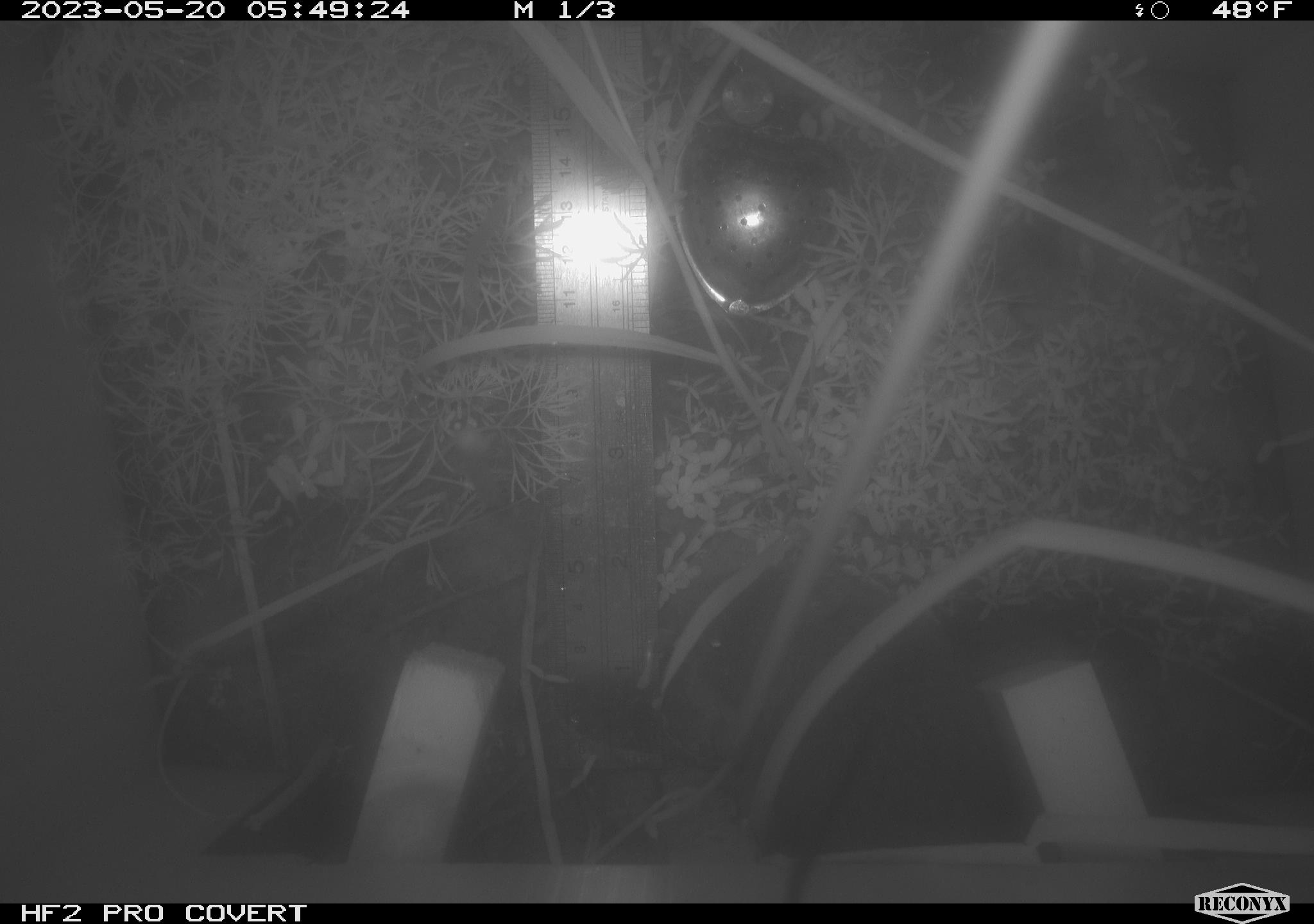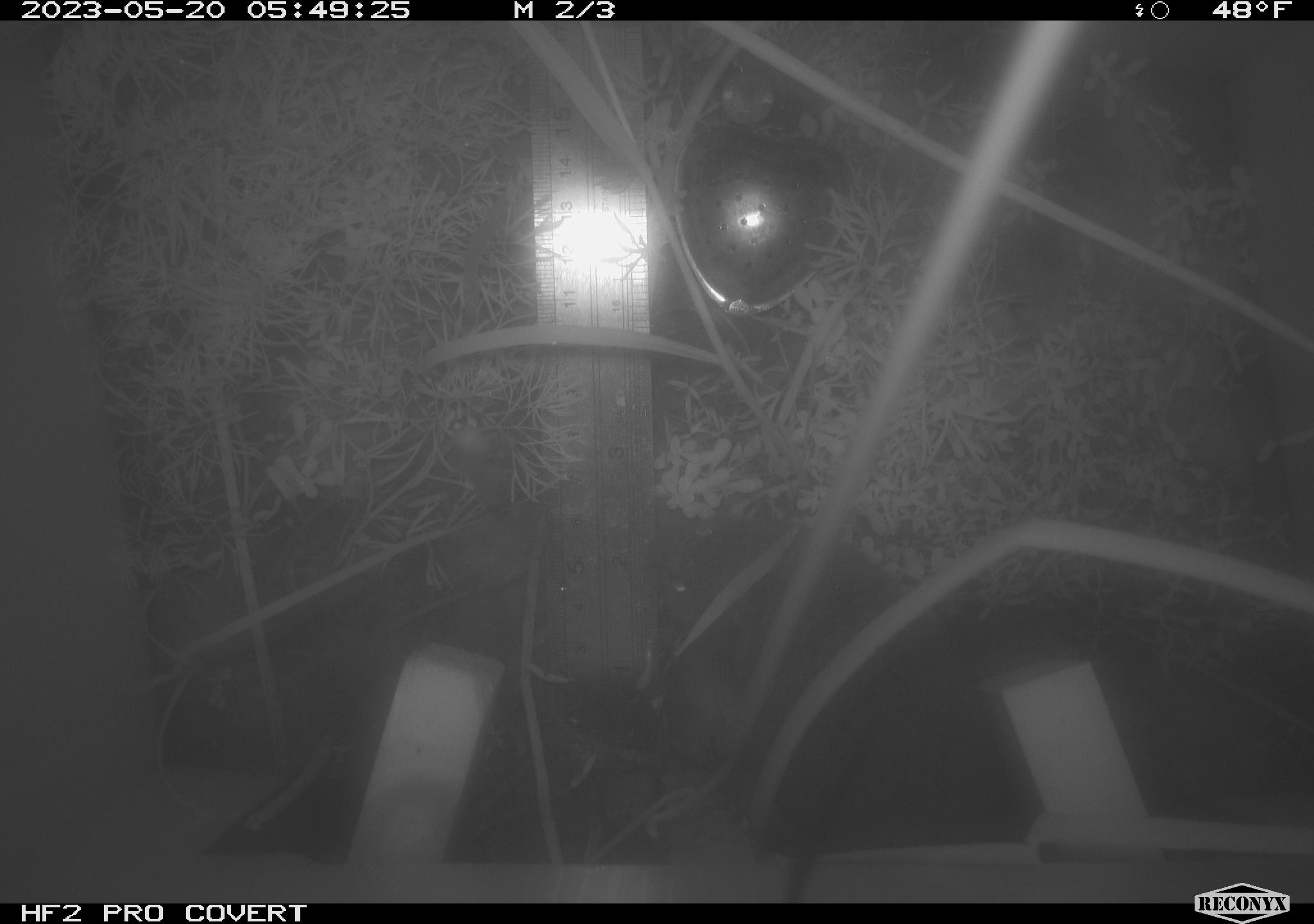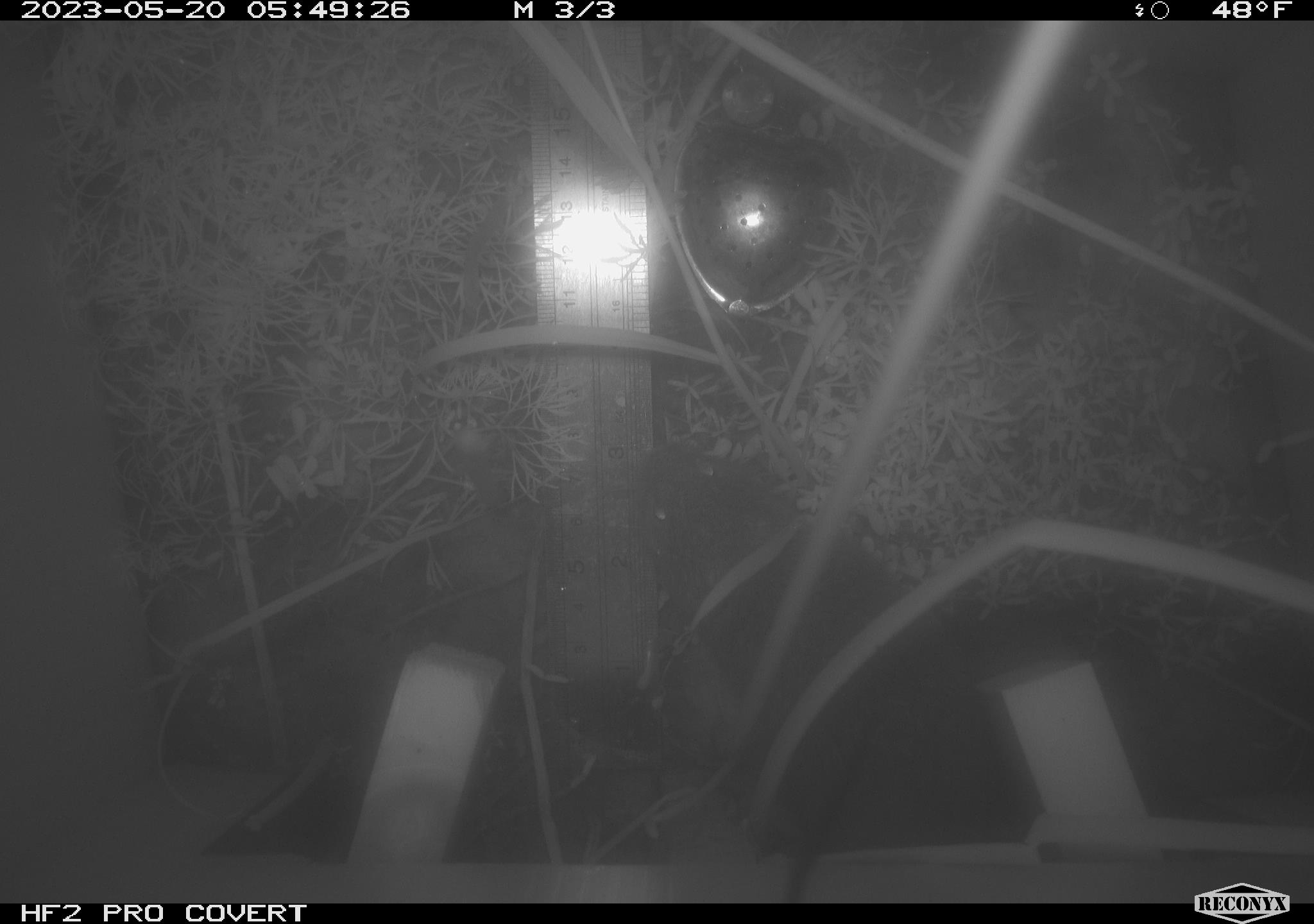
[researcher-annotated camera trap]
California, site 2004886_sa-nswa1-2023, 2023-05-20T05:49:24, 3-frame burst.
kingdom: Animalia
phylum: Chordata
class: Mammalia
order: Rodentia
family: Cricetidae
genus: Microtus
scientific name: Microtus californicus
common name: california vole